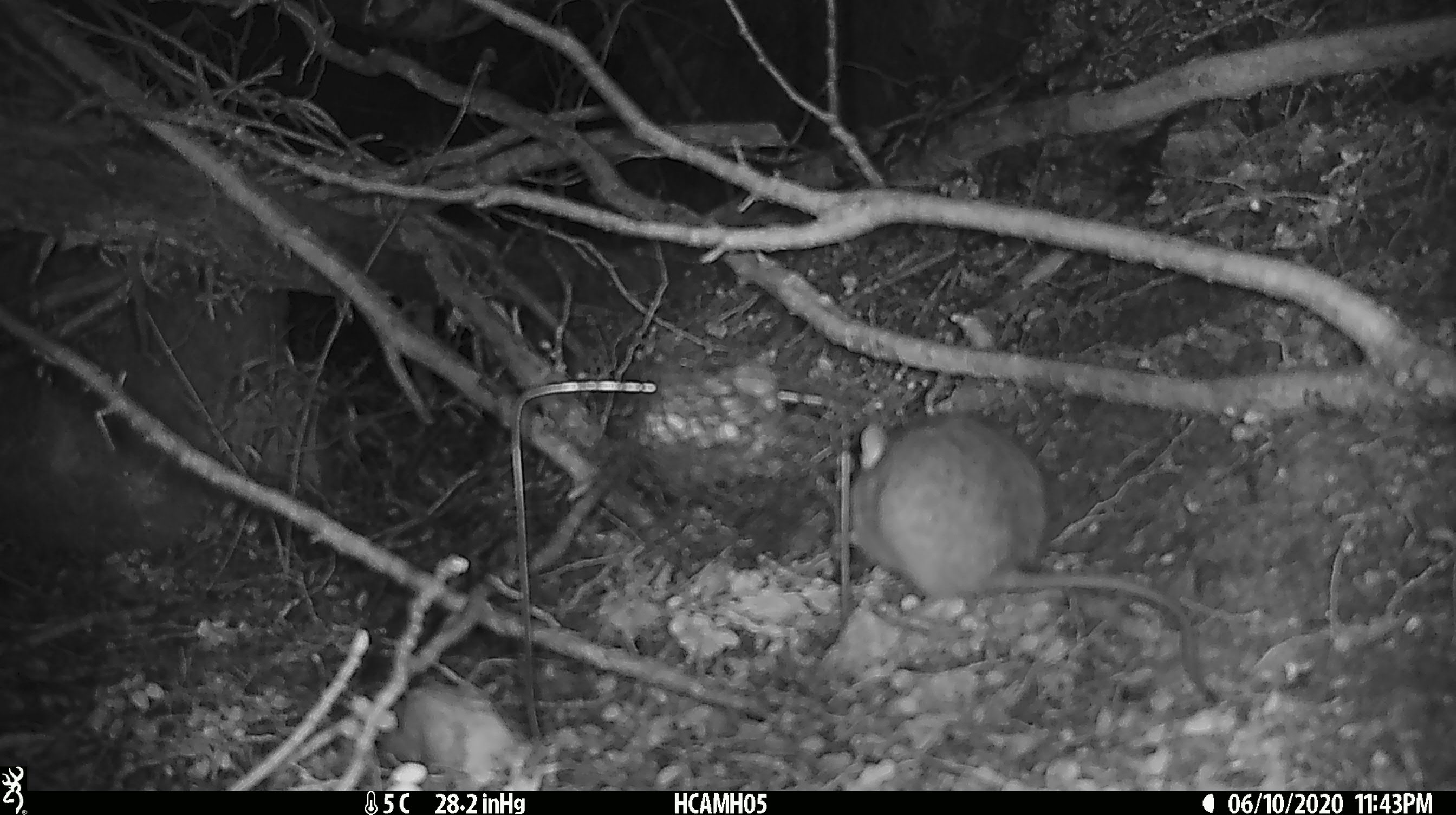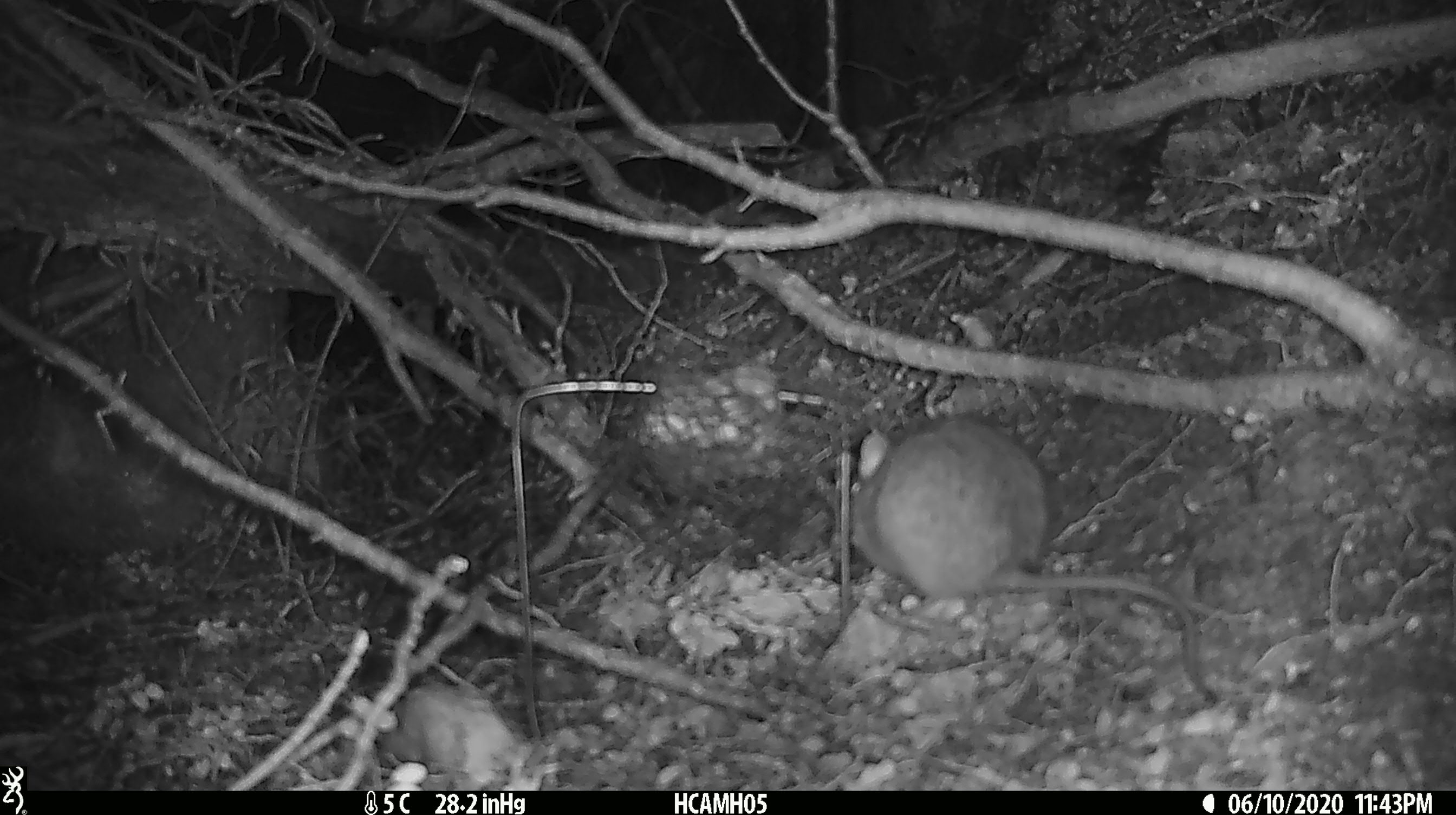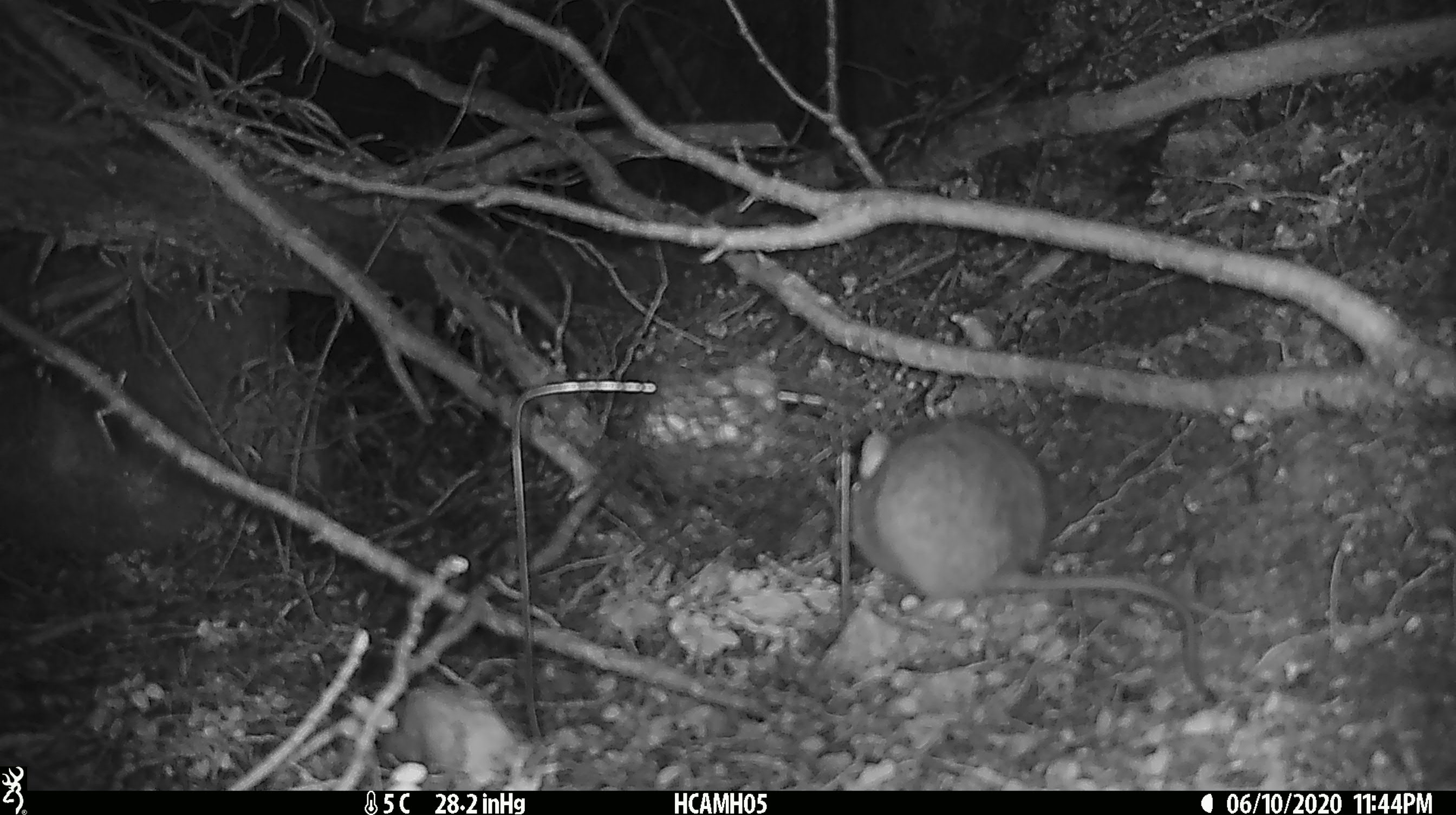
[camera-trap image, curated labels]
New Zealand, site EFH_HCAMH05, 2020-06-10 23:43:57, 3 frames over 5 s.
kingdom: Animalia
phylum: Chordata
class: Mammalia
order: Rodentia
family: Muridae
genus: Rattus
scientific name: Rattus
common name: rat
Rat (Rattus).